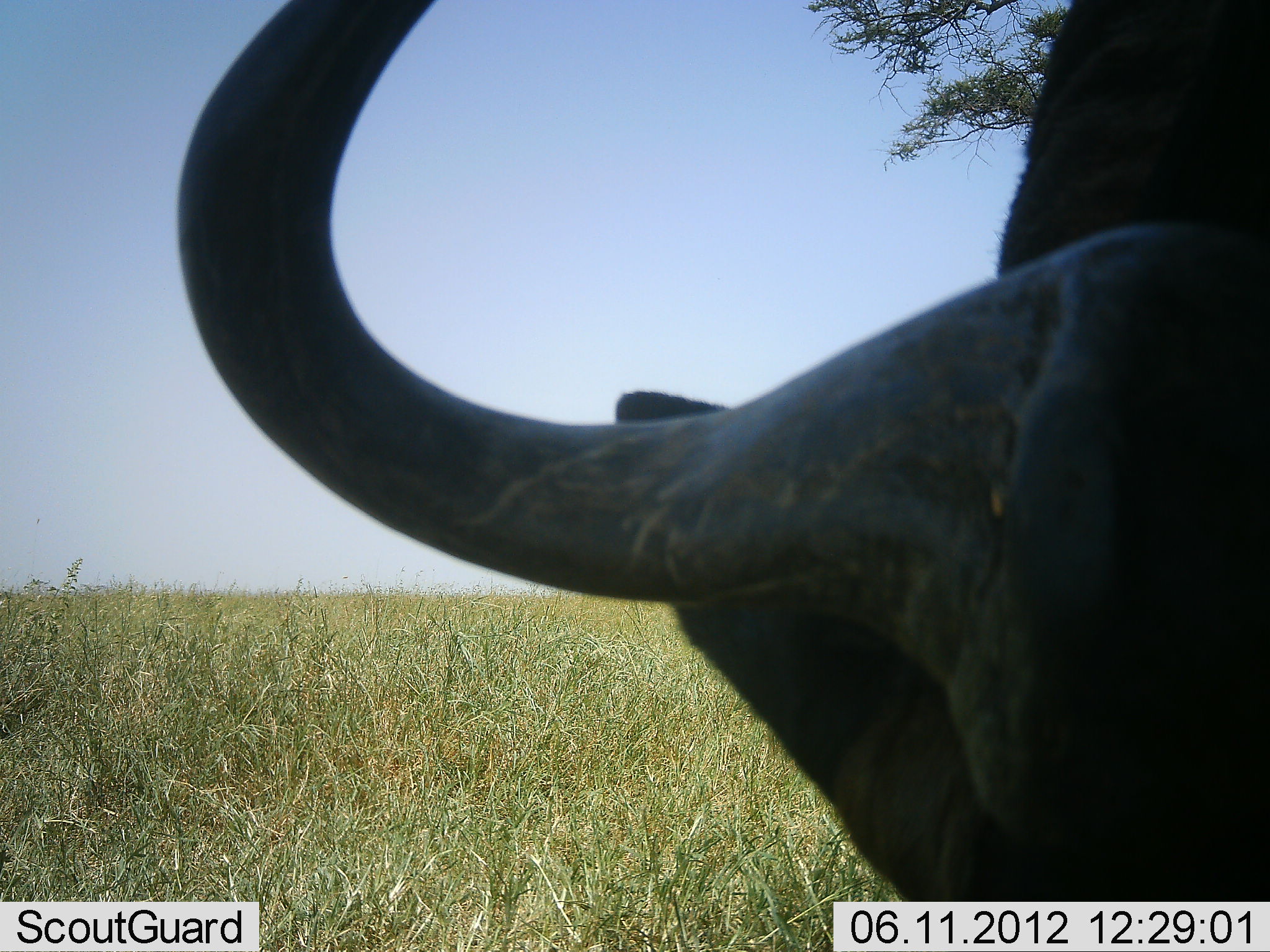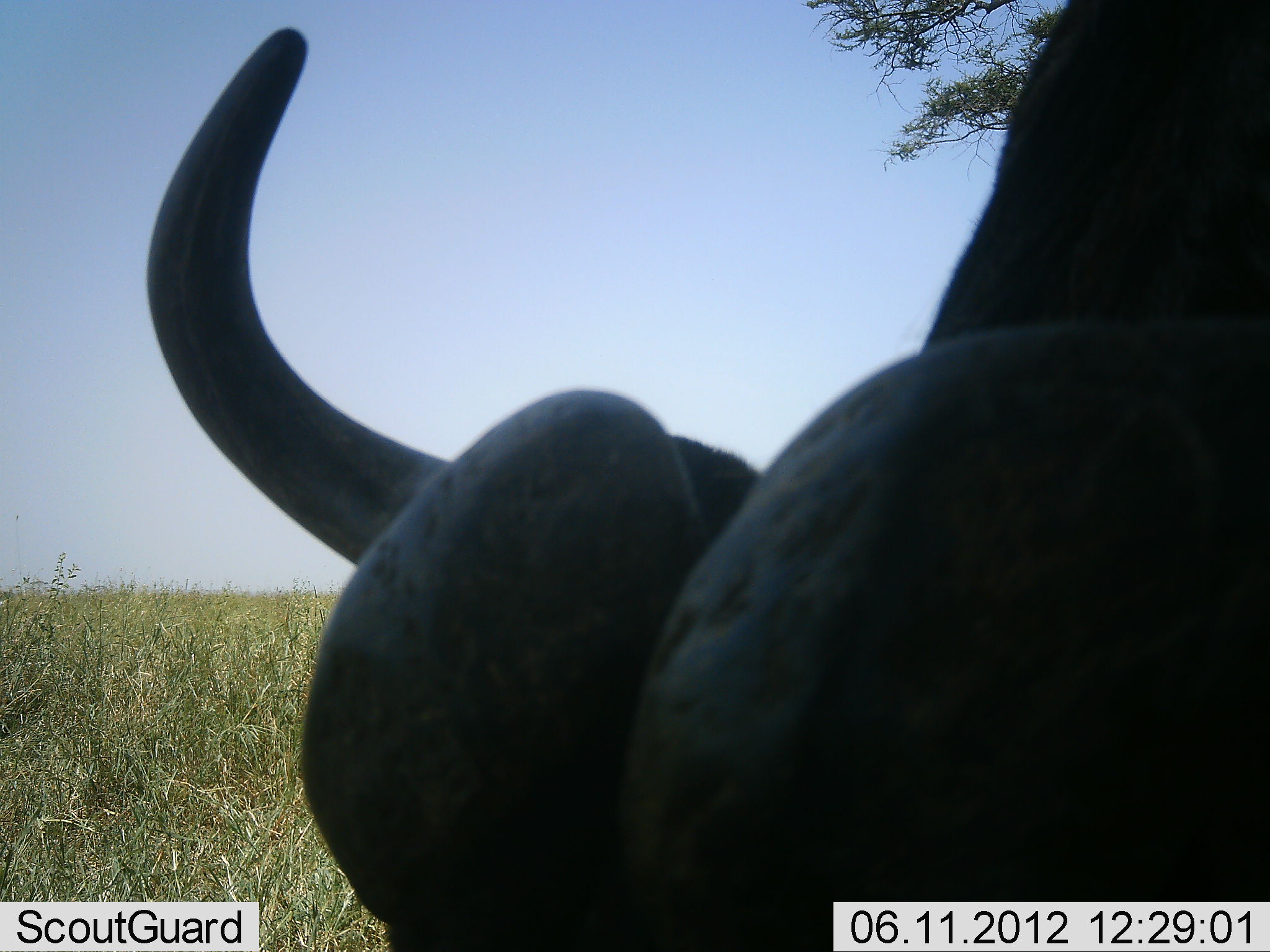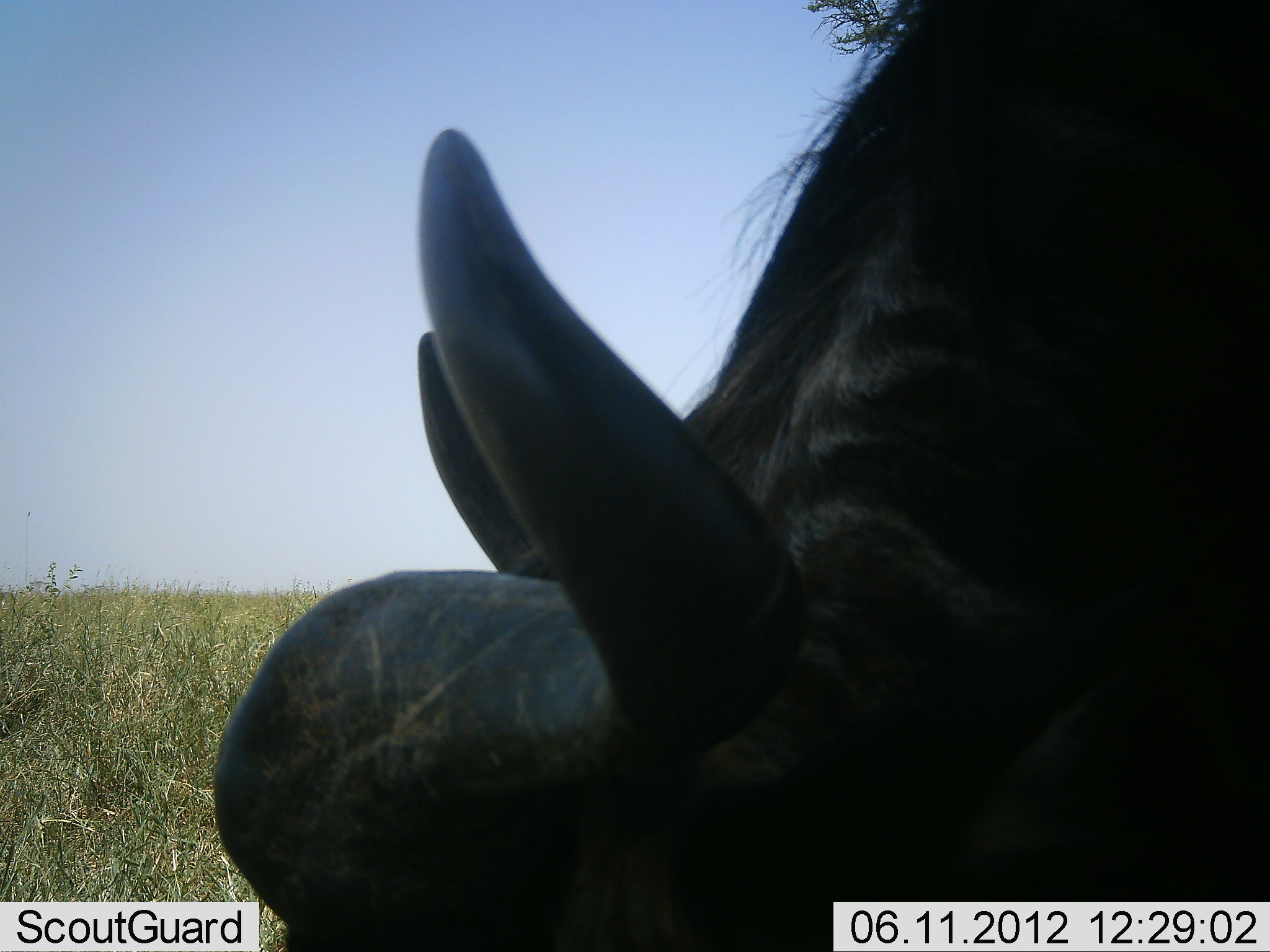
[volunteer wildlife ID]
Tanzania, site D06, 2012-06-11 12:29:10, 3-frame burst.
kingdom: Animalia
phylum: Chordata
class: Mammalia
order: Artiodactyla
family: Bovidae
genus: Syncerus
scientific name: Syncerus caffer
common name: cape buffalo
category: buffalo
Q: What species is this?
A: Buffalo (cape buffalo) (Syncerus caffer).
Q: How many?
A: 1.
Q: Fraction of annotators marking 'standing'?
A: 40%.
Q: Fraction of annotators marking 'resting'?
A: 0%.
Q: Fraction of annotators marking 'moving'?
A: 0%.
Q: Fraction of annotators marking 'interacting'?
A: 10%.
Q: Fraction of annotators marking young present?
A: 0%.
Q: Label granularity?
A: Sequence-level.